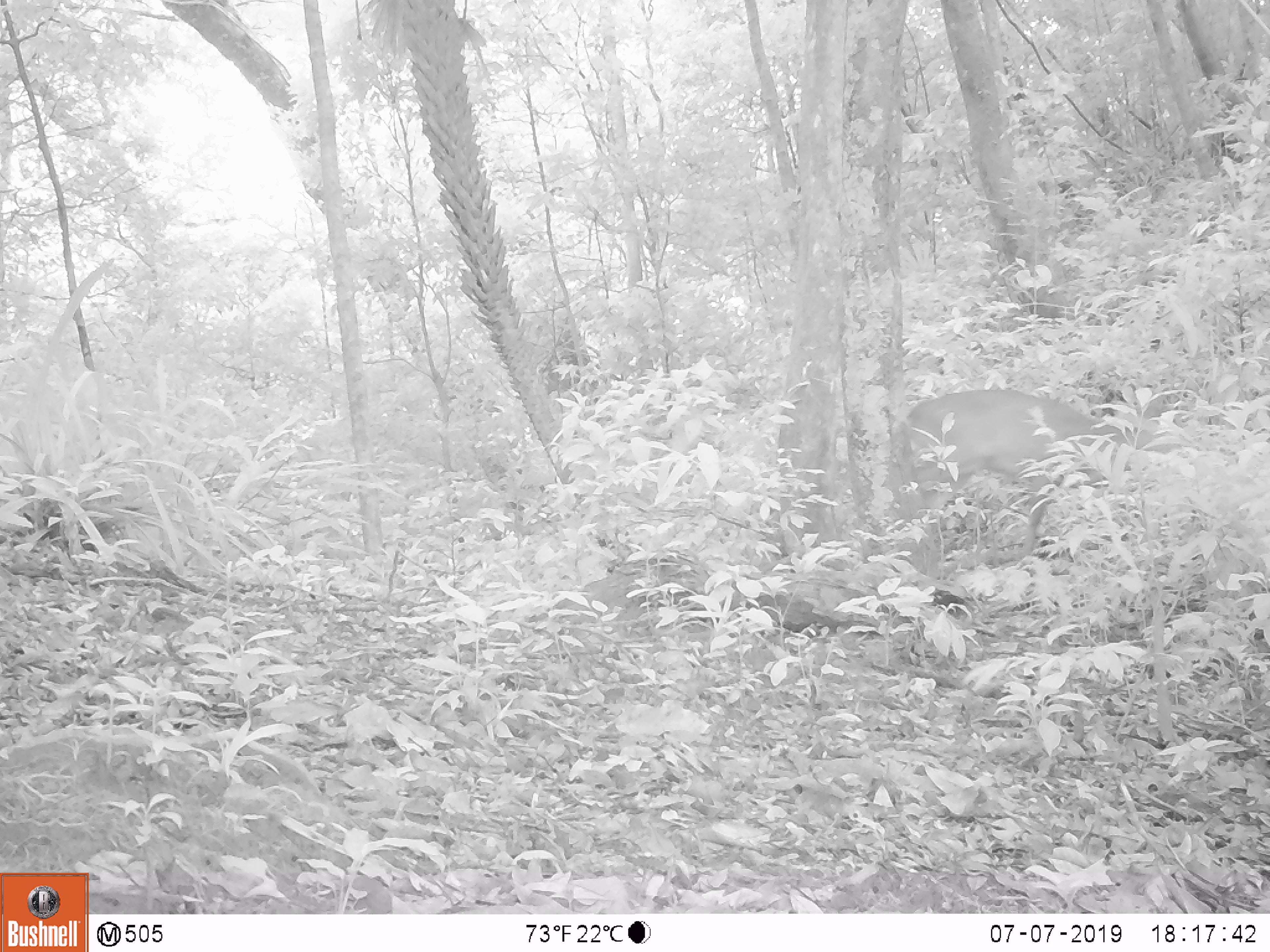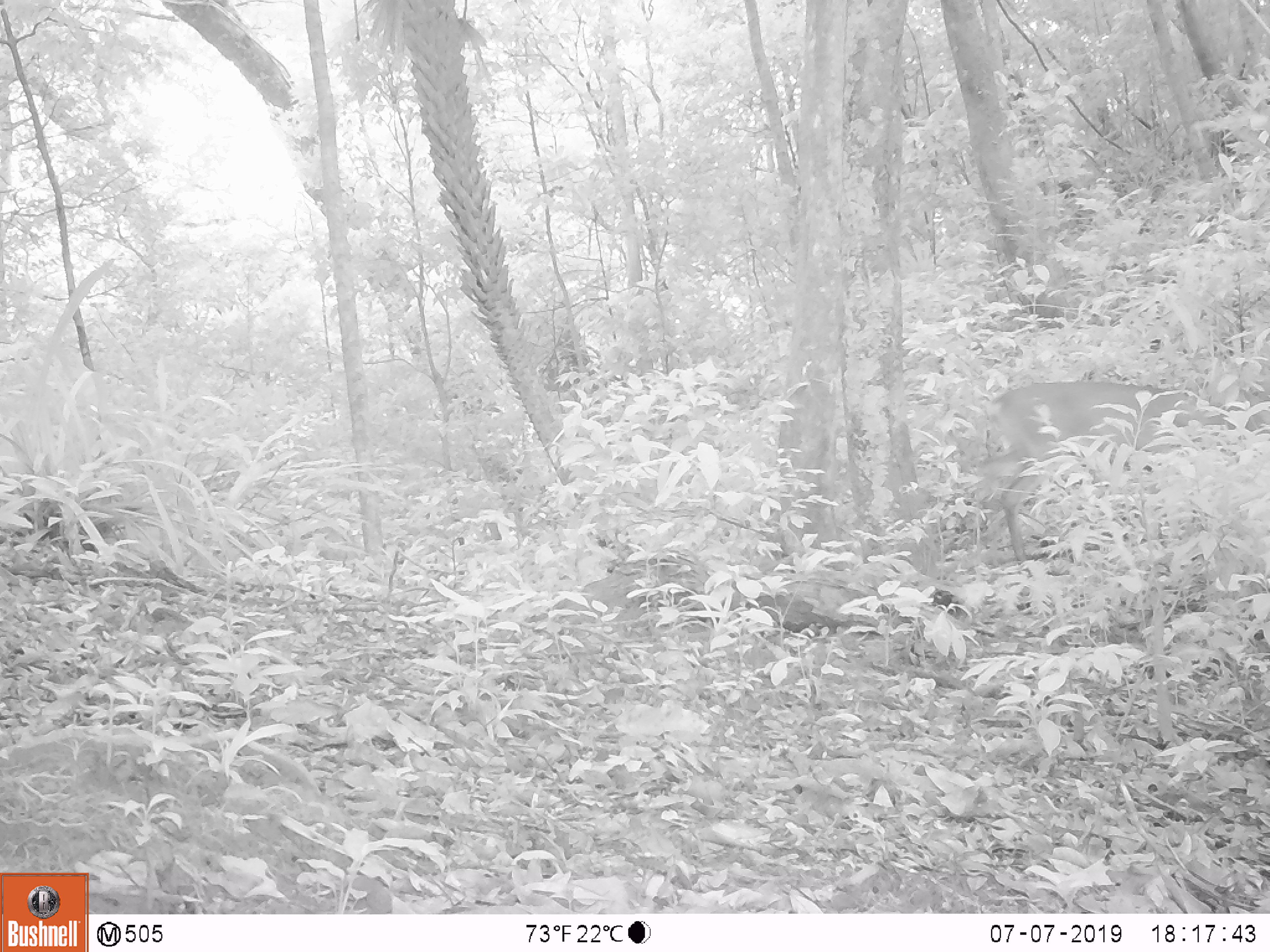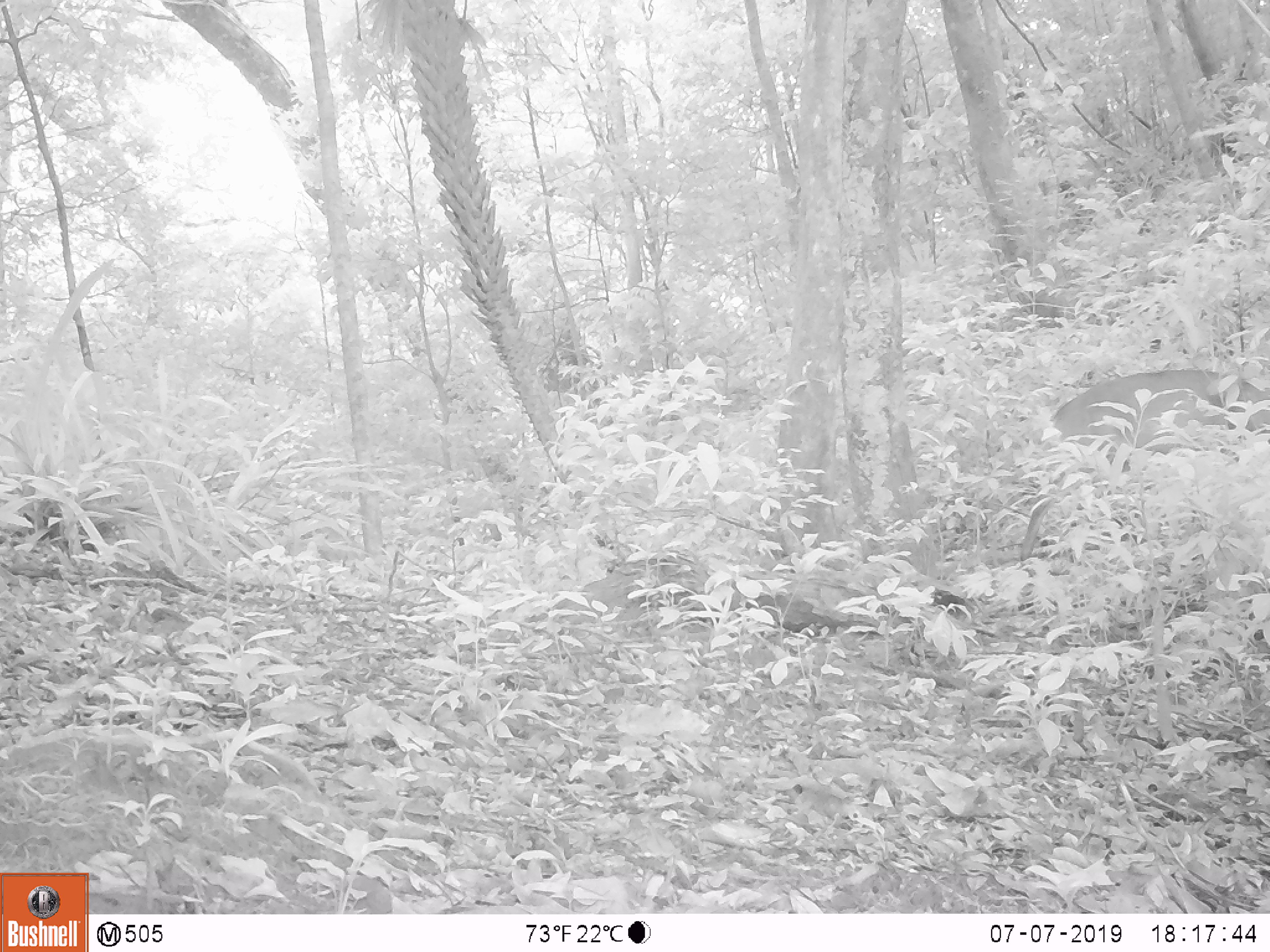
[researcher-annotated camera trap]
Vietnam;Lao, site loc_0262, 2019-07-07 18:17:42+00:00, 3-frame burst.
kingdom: Animalia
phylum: Chordata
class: Mammalia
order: Artiodactyla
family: Cervidae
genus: Muntiacus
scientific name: Muntiacus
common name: muntjacs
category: unidentified muntjac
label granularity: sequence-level